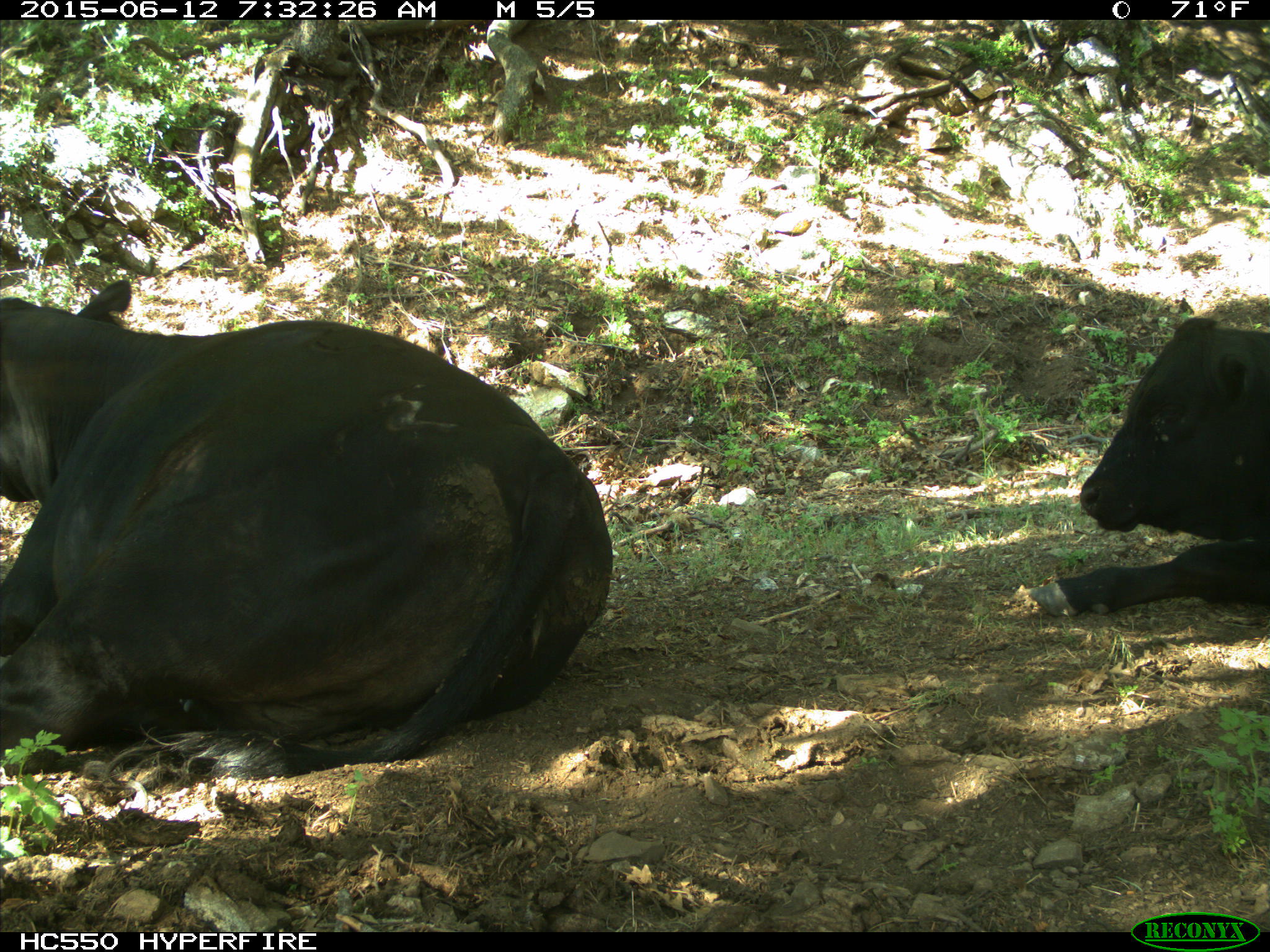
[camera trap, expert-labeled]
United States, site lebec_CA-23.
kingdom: Animalia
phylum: Chordata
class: Mammalia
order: Artiodactyla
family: Bovidae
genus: Bos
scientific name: Bos taurus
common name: domestic cow